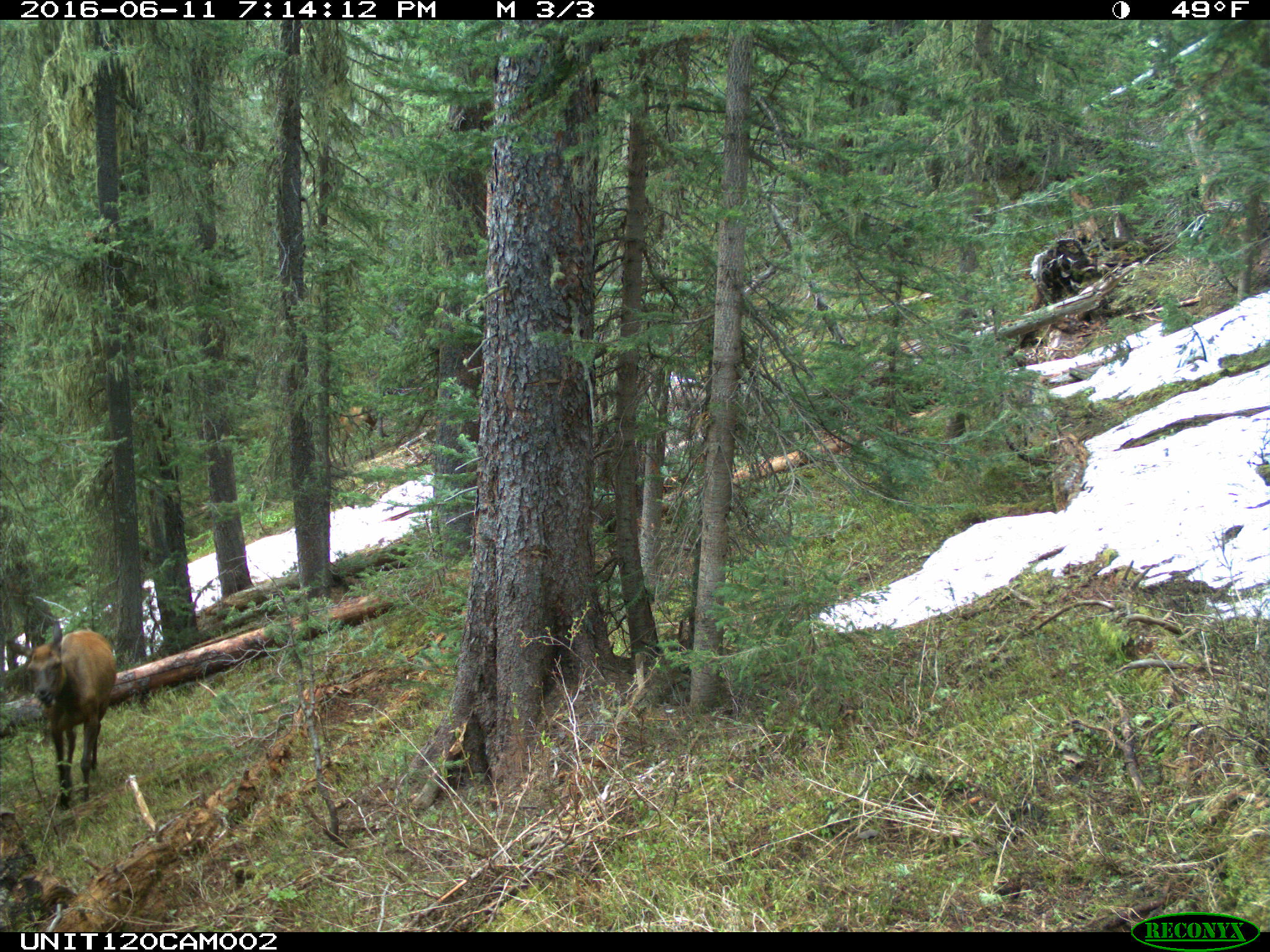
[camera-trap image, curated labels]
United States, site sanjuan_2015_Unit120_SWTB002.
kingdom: Animalia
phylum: Chordata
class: Mammalia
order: Artiodactyla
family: Cervidae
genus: Cervus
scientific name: Cervus elaphus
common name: red deer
Cervus elaphus (red deer).